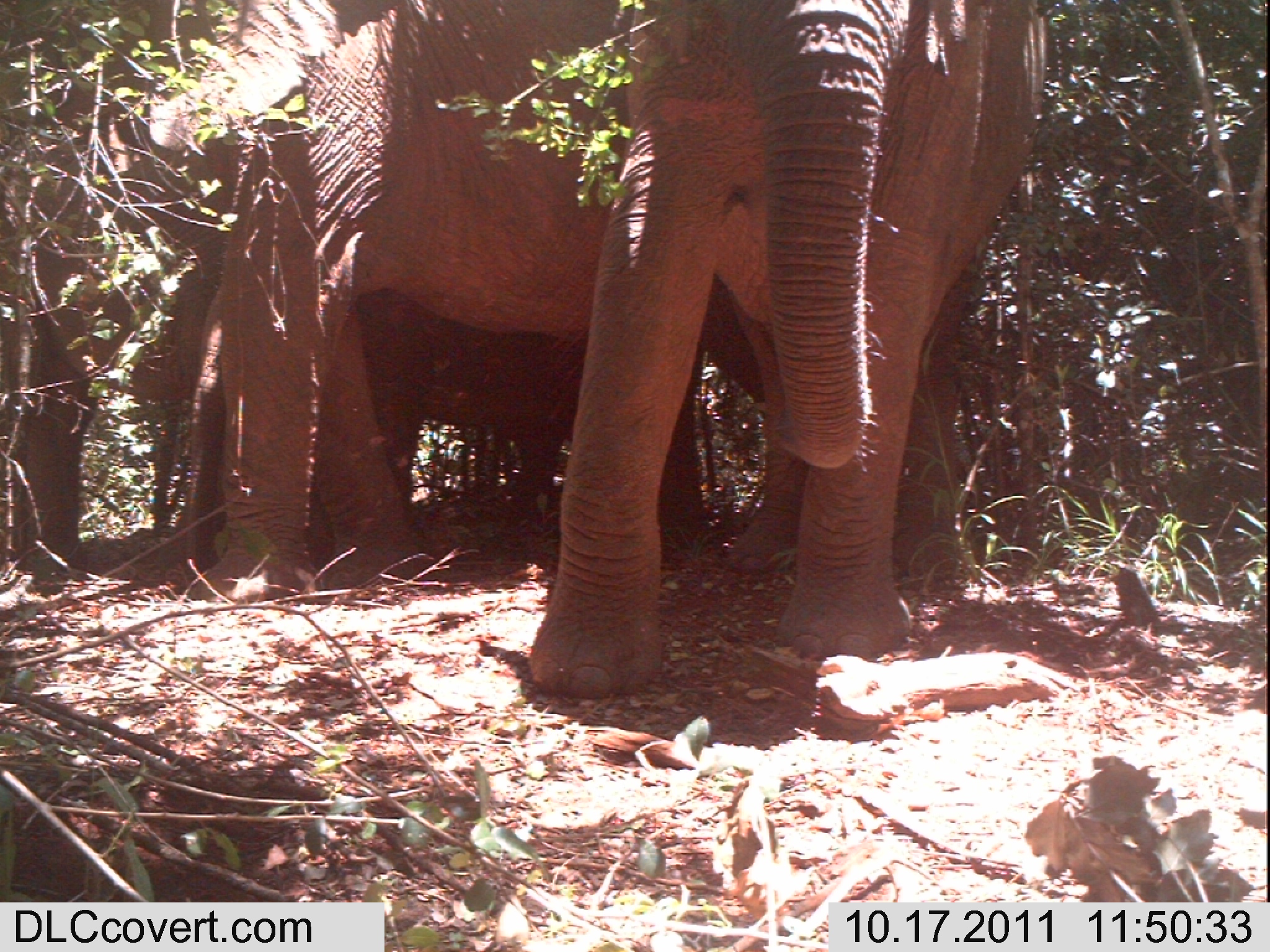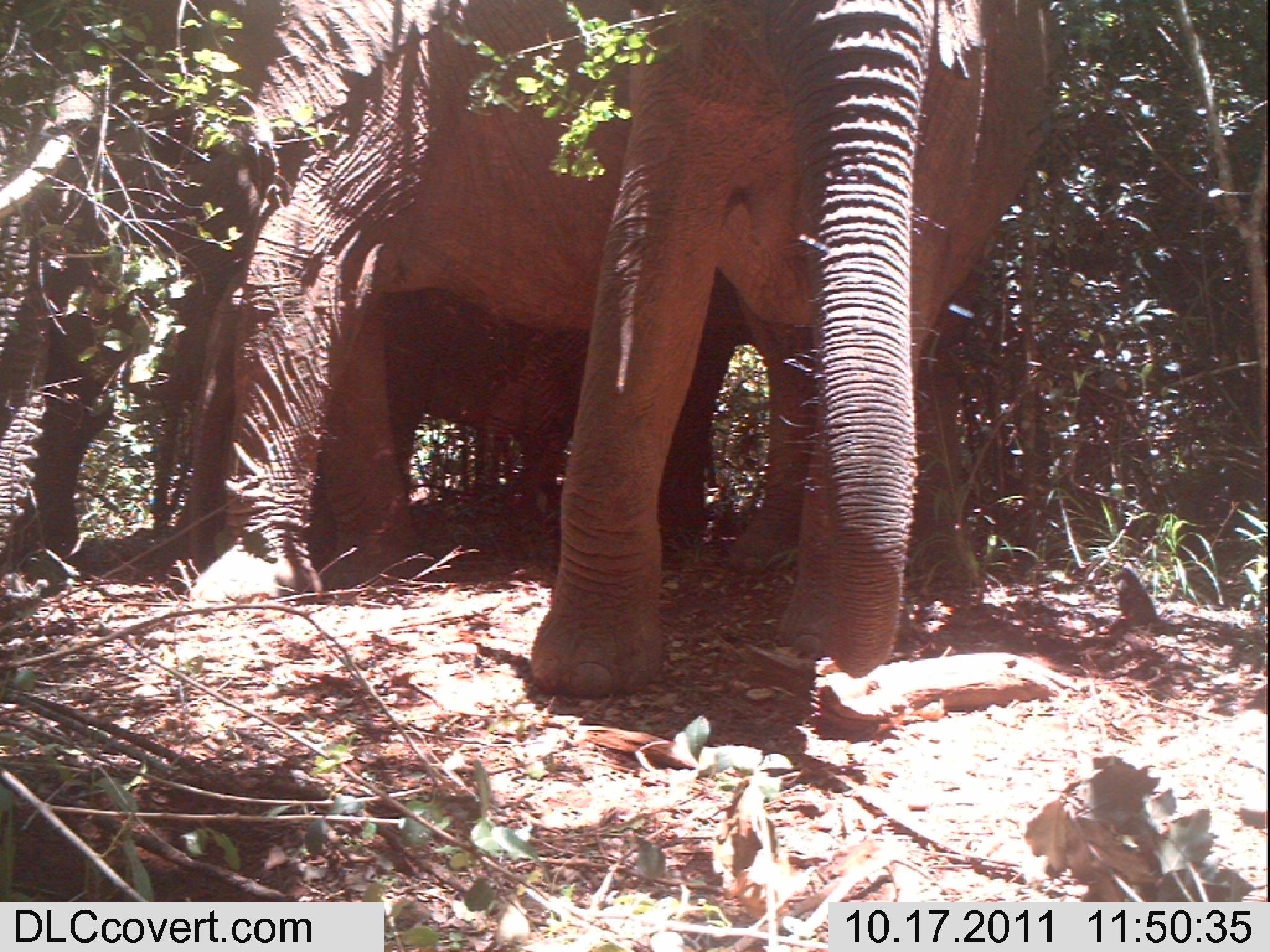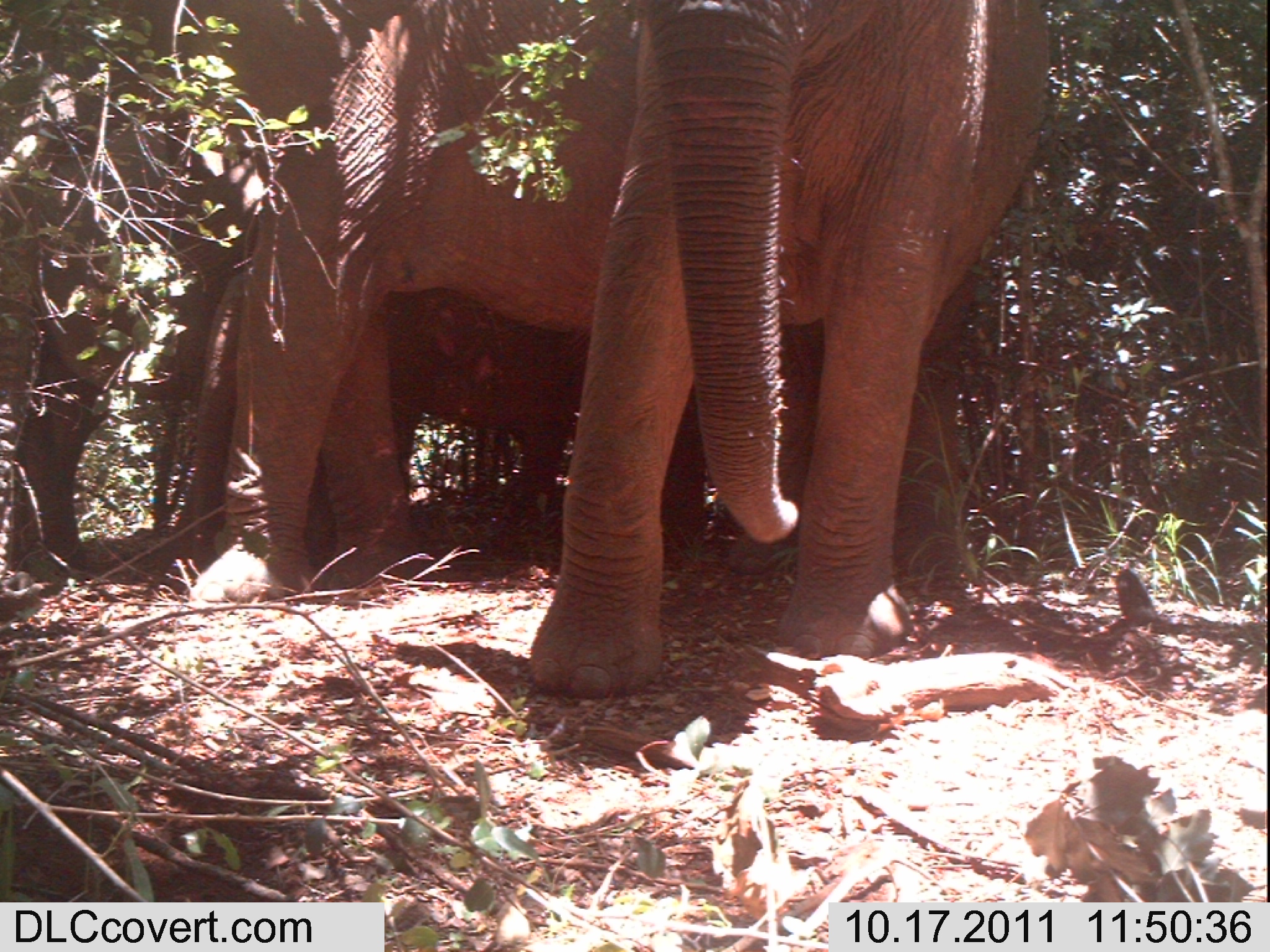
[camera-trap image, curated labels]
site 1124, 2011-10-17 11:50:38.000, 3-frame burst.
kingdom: Animalia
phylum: Chordata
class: Mammalia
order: Proboscidea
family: Elephantidae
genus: Loxodonta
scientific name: Loxodonta africana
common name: african bush elephant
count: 4